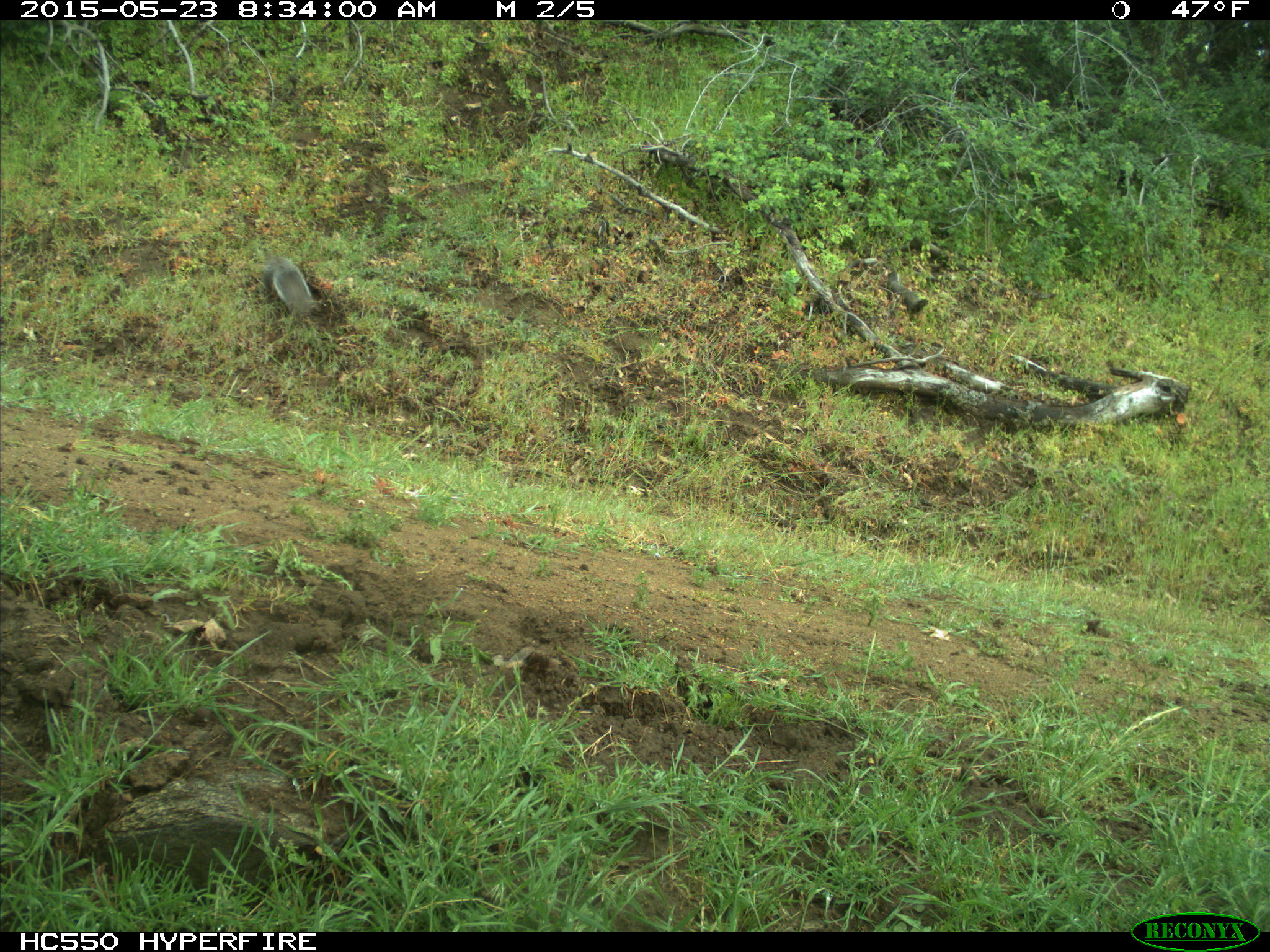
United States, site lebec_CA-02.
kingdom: Animalia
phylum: Chordata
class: Mammalia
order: Rodentia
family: Sciuridae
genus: Sciurus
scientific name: Sciurus carolinensis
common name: eastern gray squirrel